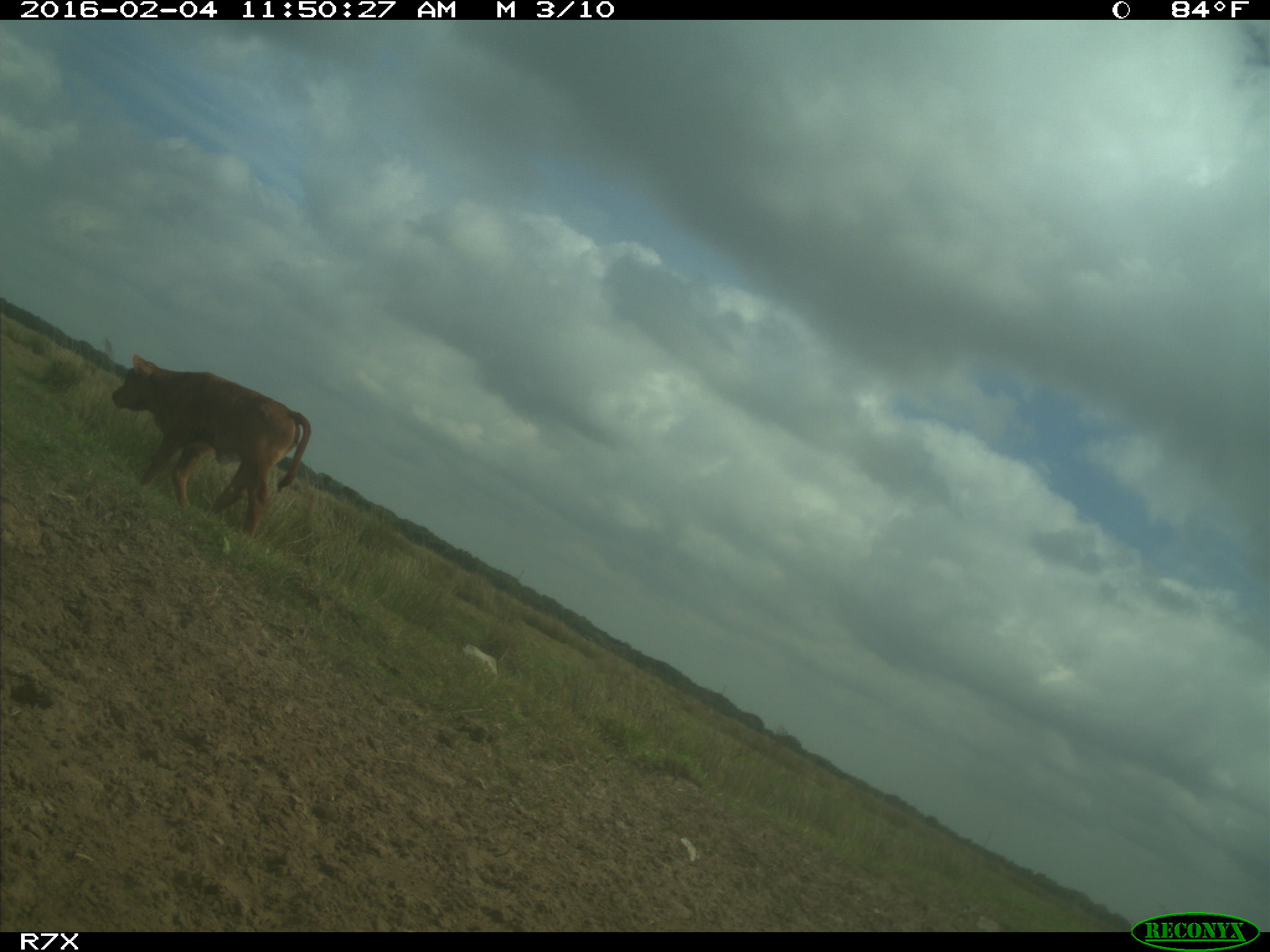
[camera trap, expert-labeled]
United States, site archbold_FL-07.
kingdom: Animalia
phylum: Chordata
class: Mammalia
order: Artiodactyla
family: Bovidae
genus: Bos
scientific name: Bos taurus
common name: domestic cow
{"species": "Bos taurus (domestic cow)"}